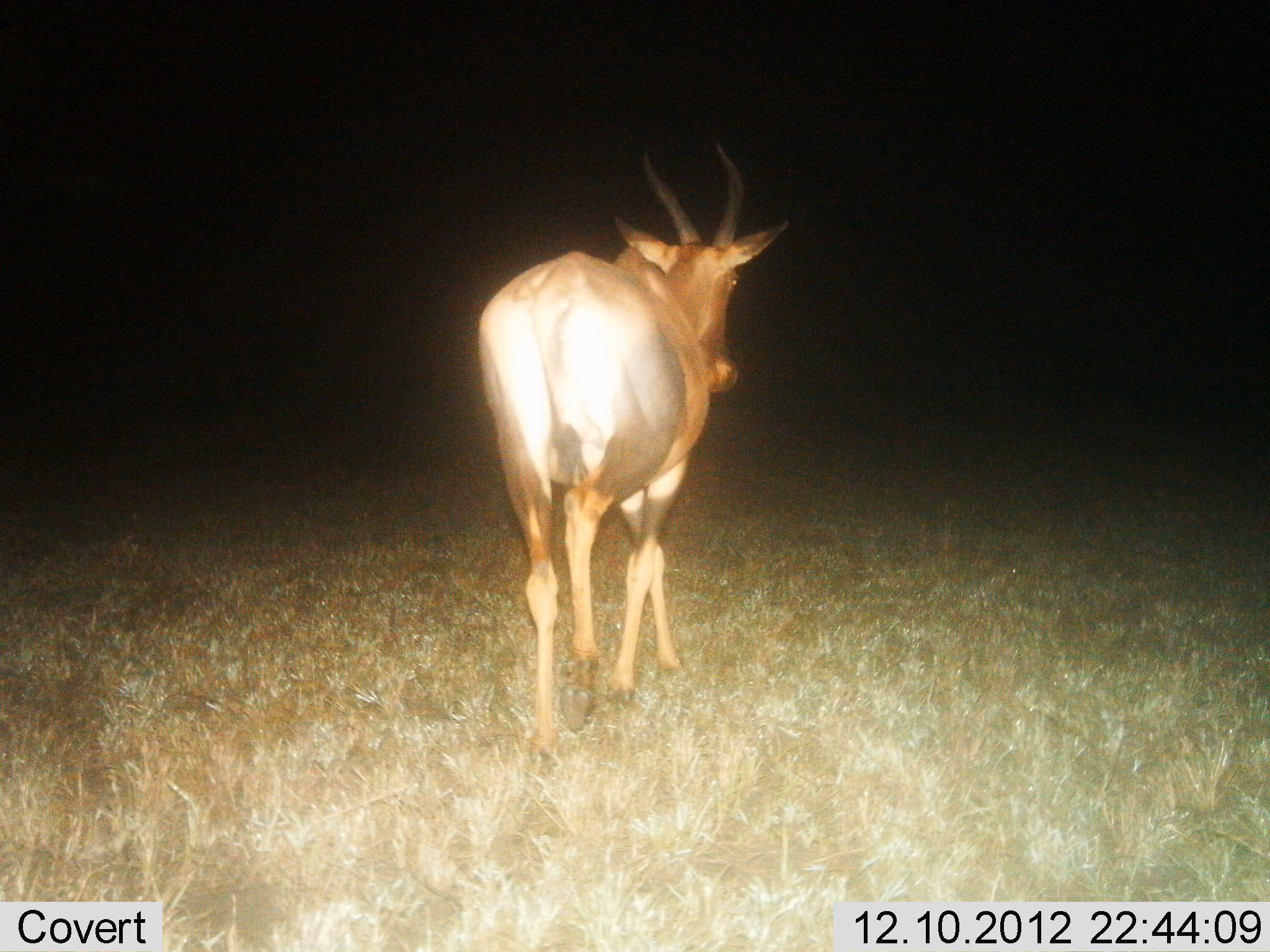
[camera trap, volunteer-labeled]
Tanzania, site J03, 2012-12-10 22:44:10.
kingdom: Animalia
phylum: Chordata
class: Mammalia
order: Artiodactyla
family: Bovidae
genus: Damaliscus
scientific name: Damaliscus lunatus jimela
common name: topi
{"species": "topi (Damaliscus lunatus jimela)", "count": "1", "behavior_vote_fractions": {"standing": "6%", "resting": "0%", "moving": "94%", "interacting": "0%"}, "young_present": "0%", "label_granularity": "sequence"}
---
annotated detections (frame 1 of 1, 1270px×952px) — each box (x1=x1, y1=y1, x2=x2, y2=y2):
animal: (x1=473, y1=135, x2=789, y2=780)